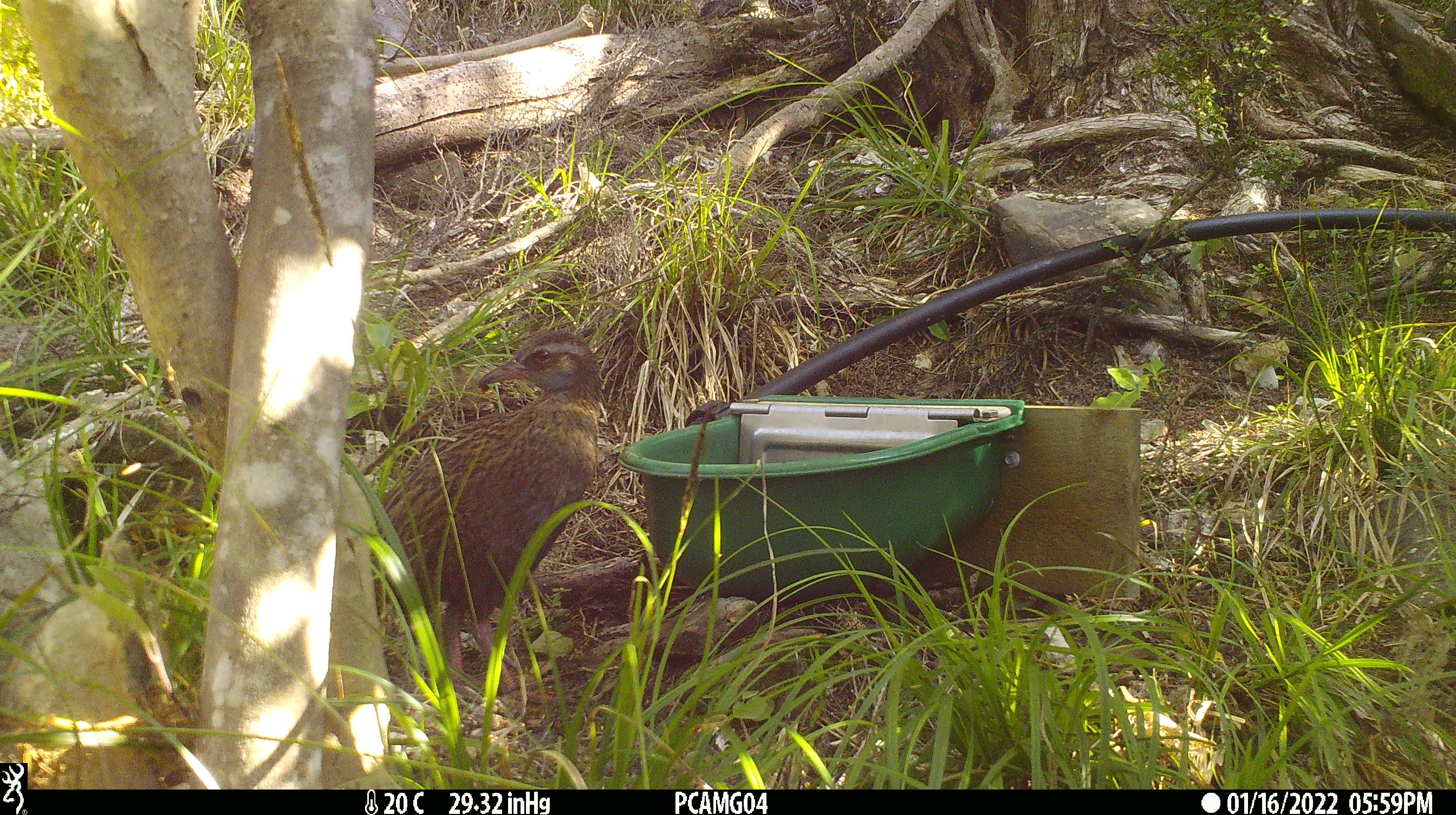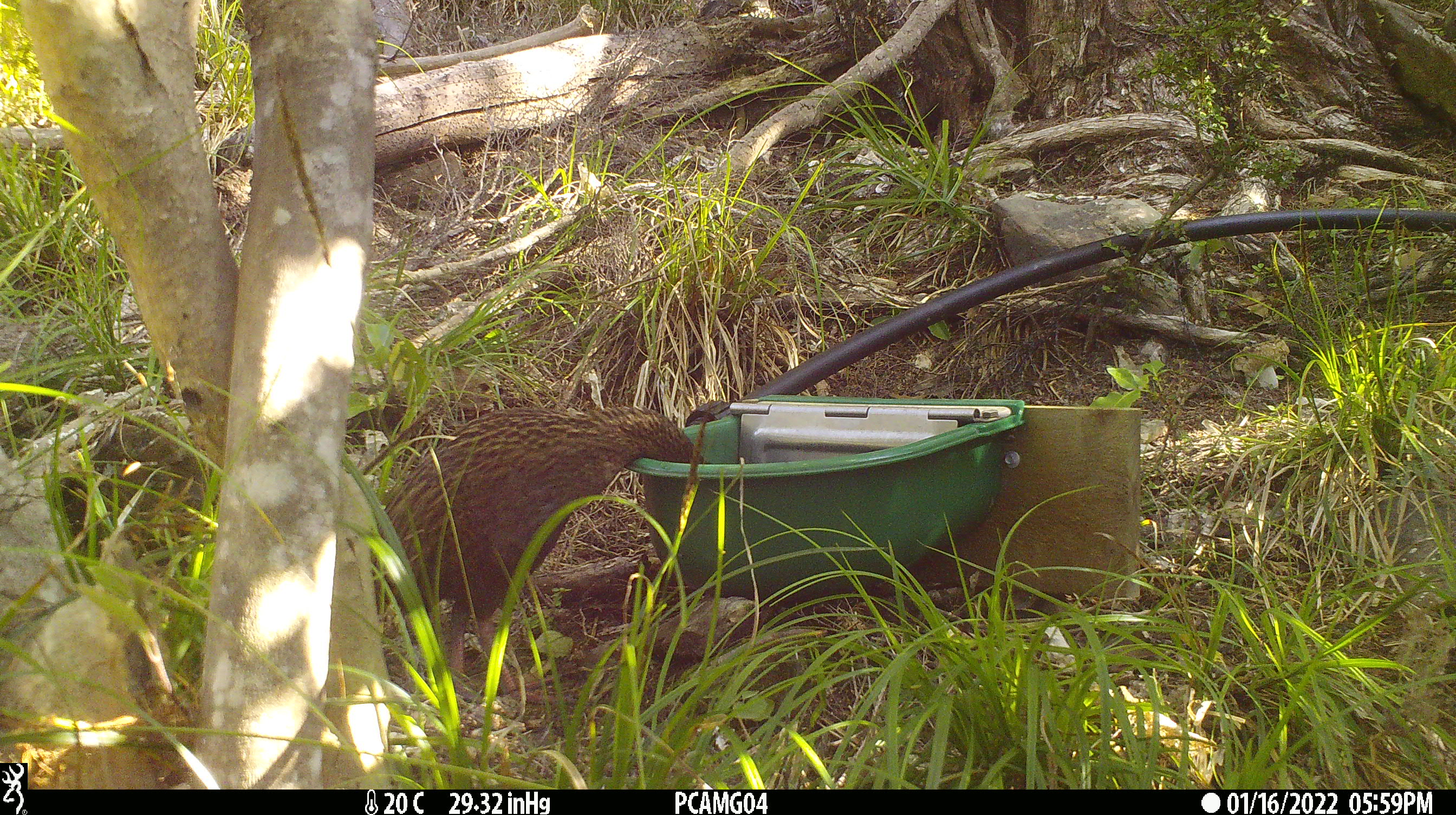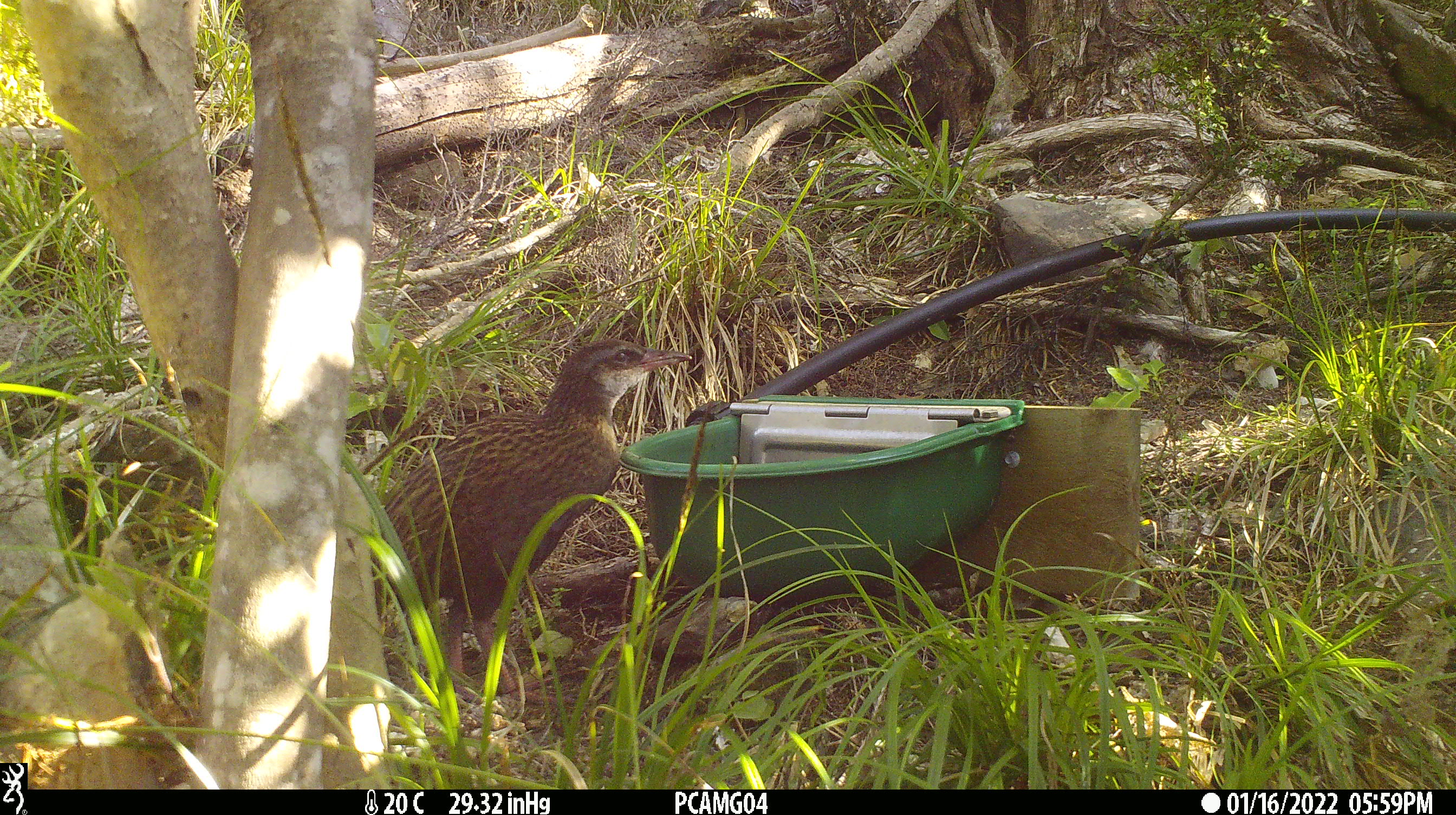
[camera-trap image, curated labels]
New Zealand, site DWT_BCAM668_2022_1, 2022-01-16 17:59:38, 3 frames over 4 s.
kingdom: Animalia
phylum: Chordata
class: Aves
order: Gruiformes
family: Rallidae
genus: Gallirallus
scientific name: Gallirallus australis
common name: weka